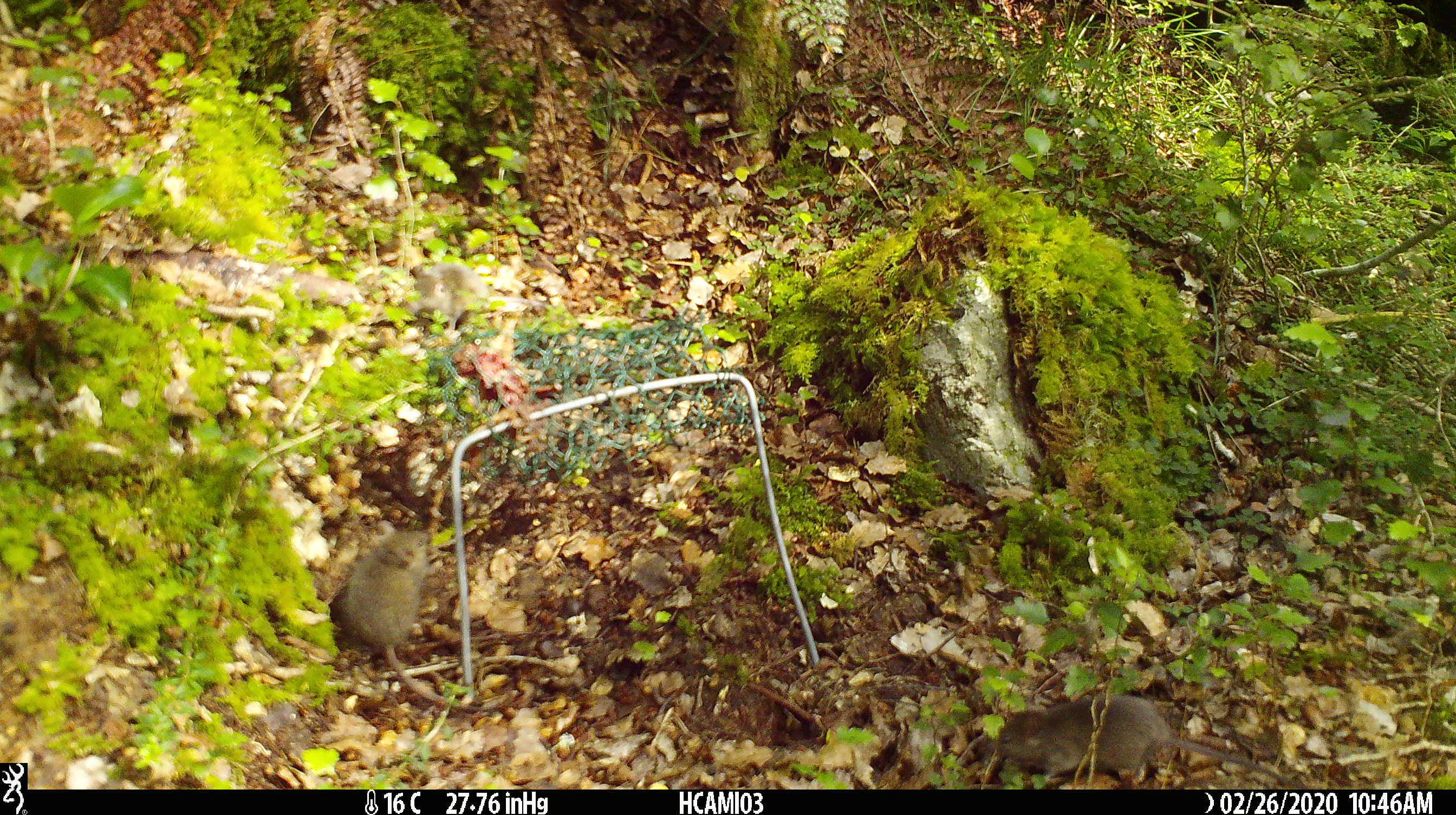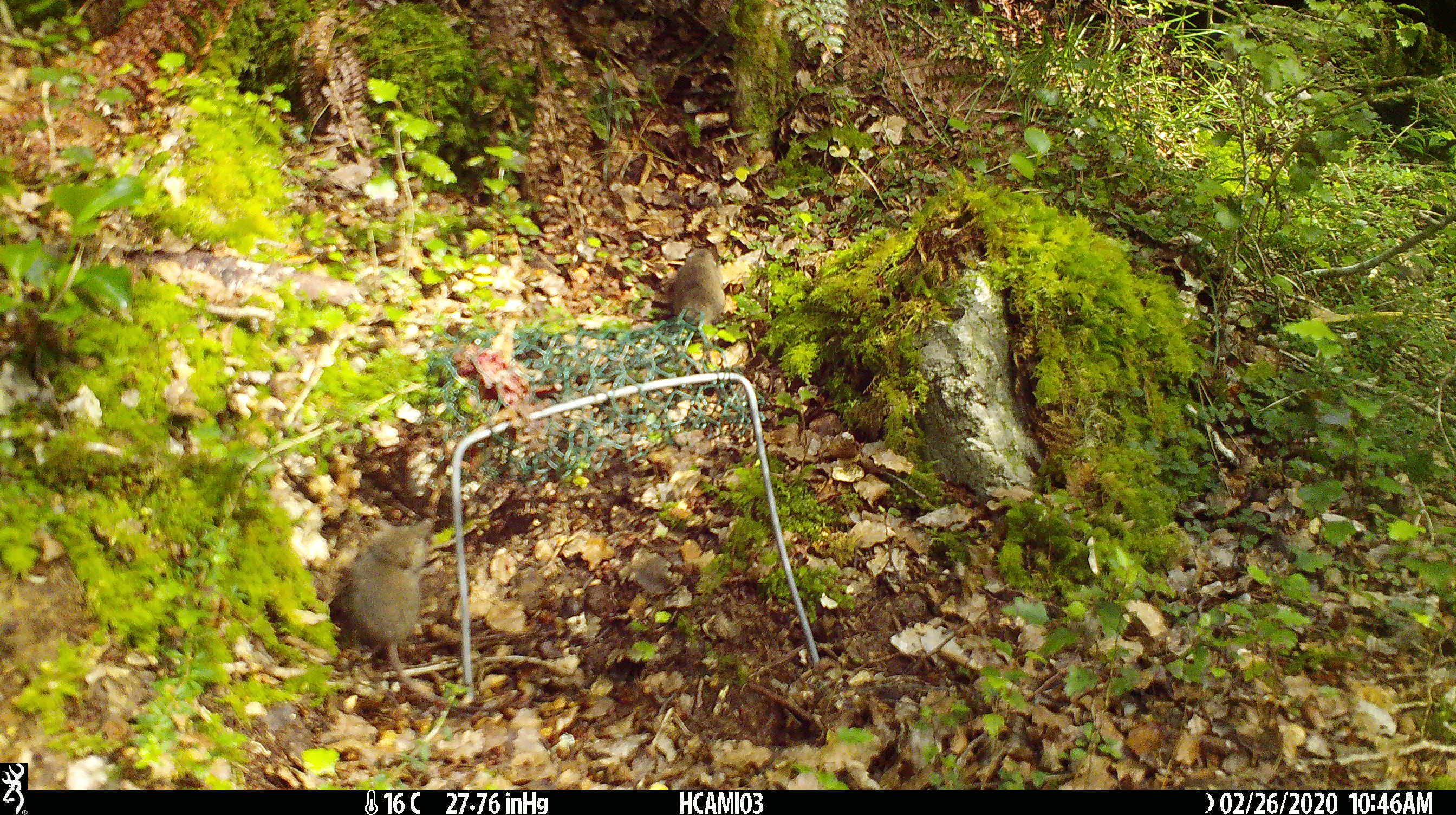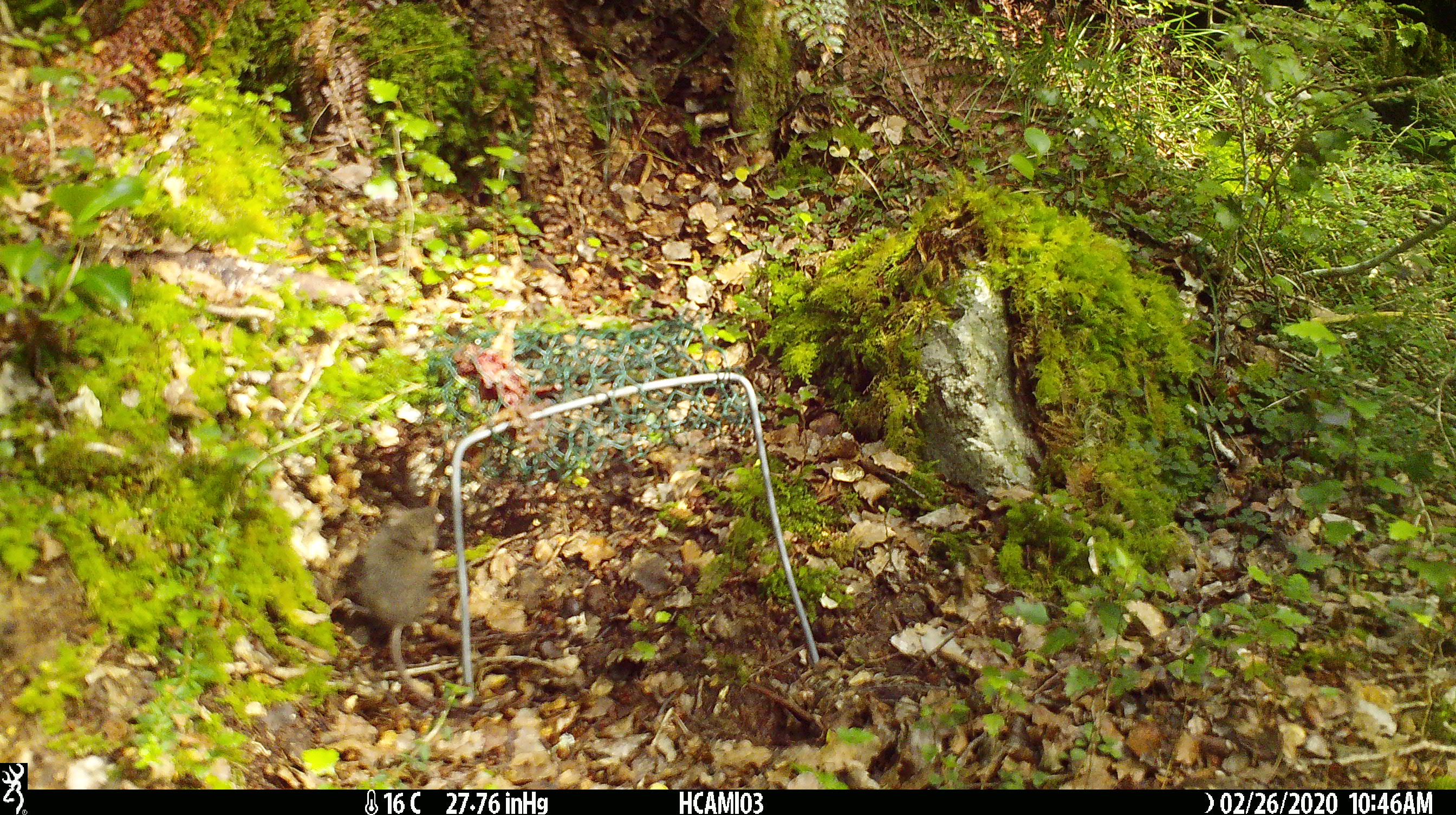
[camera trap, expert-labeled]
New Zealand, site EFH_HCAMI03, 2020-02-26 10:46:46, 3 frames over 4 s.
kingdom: Animalia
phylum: Chordata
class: Mammalia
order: Rodentia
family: Muridae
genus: Mus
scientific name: Mus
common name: mouse